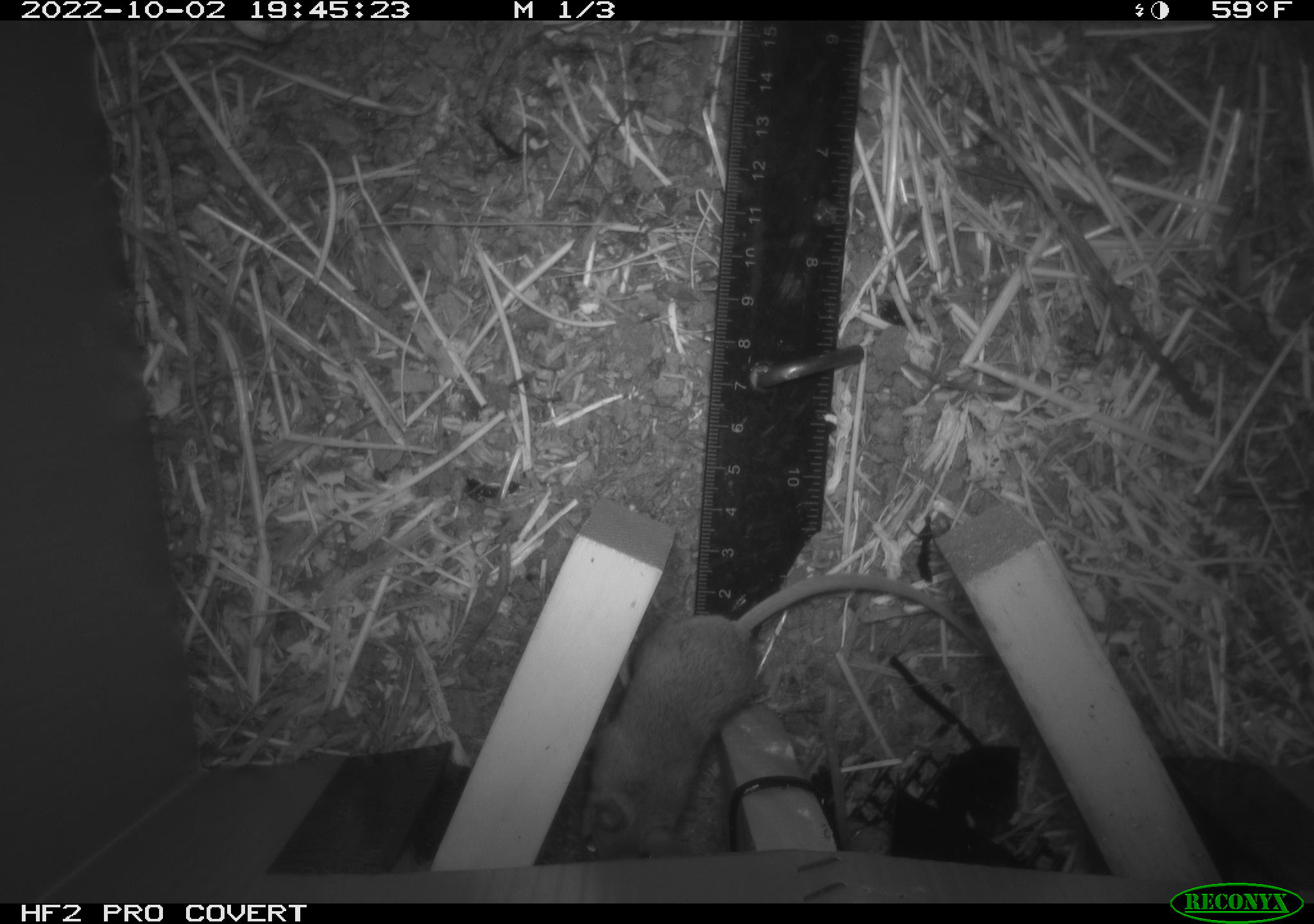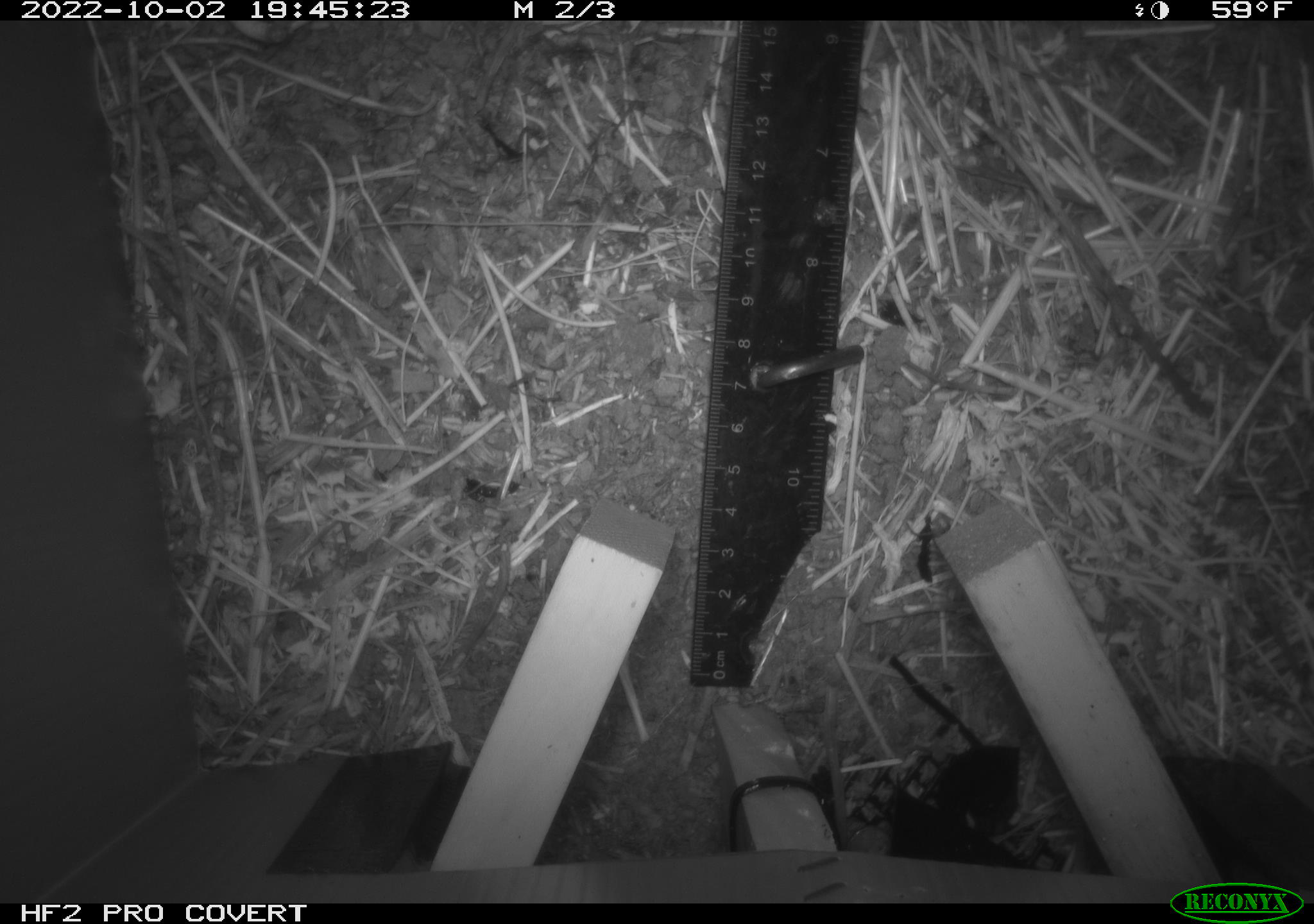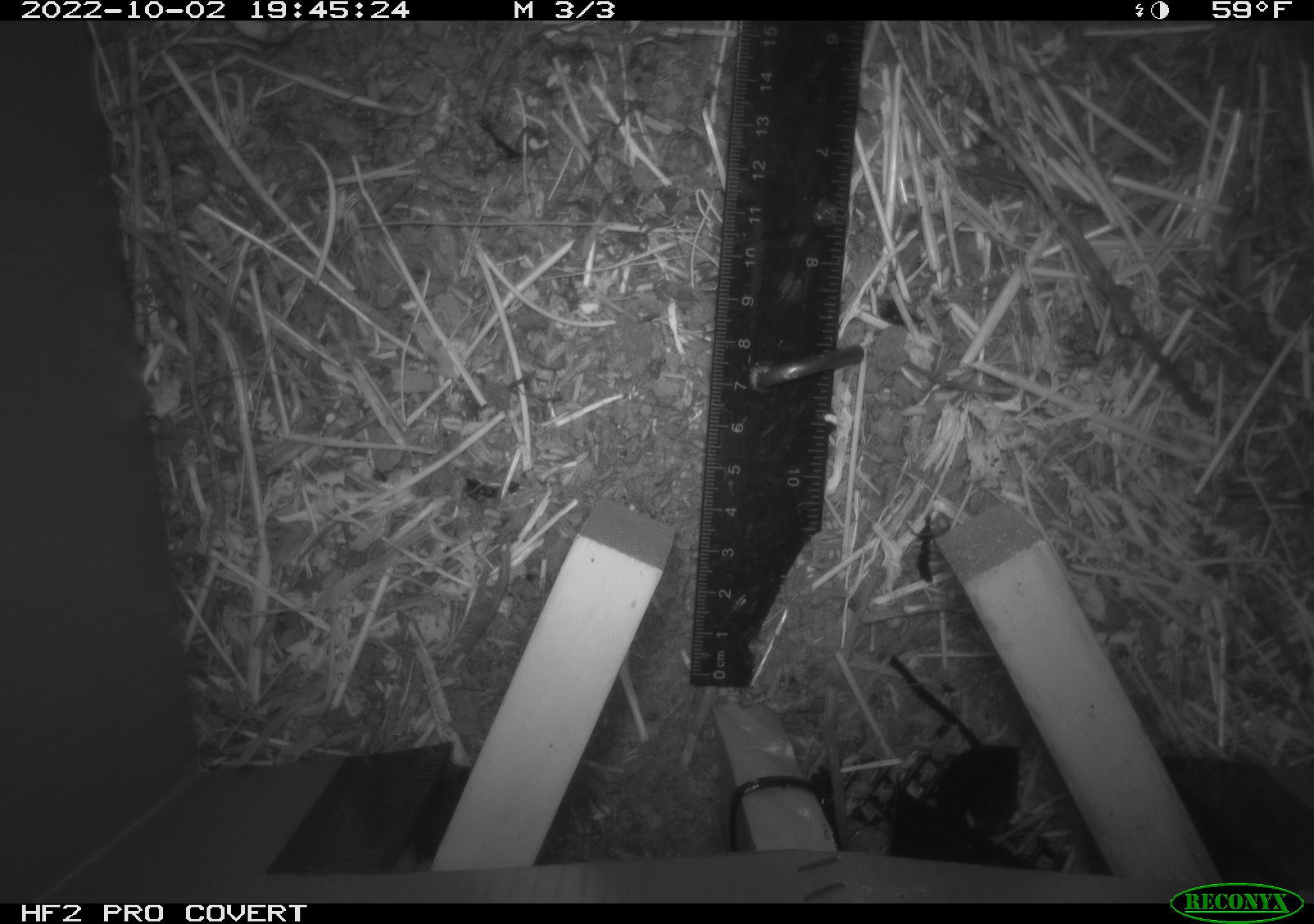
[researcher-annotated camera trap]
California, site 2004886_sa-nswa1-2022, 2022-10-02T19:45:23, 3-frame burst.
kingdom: Animalia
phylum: Chordata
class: Mammalia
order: Rodentia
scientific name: Rodentia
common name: rodent